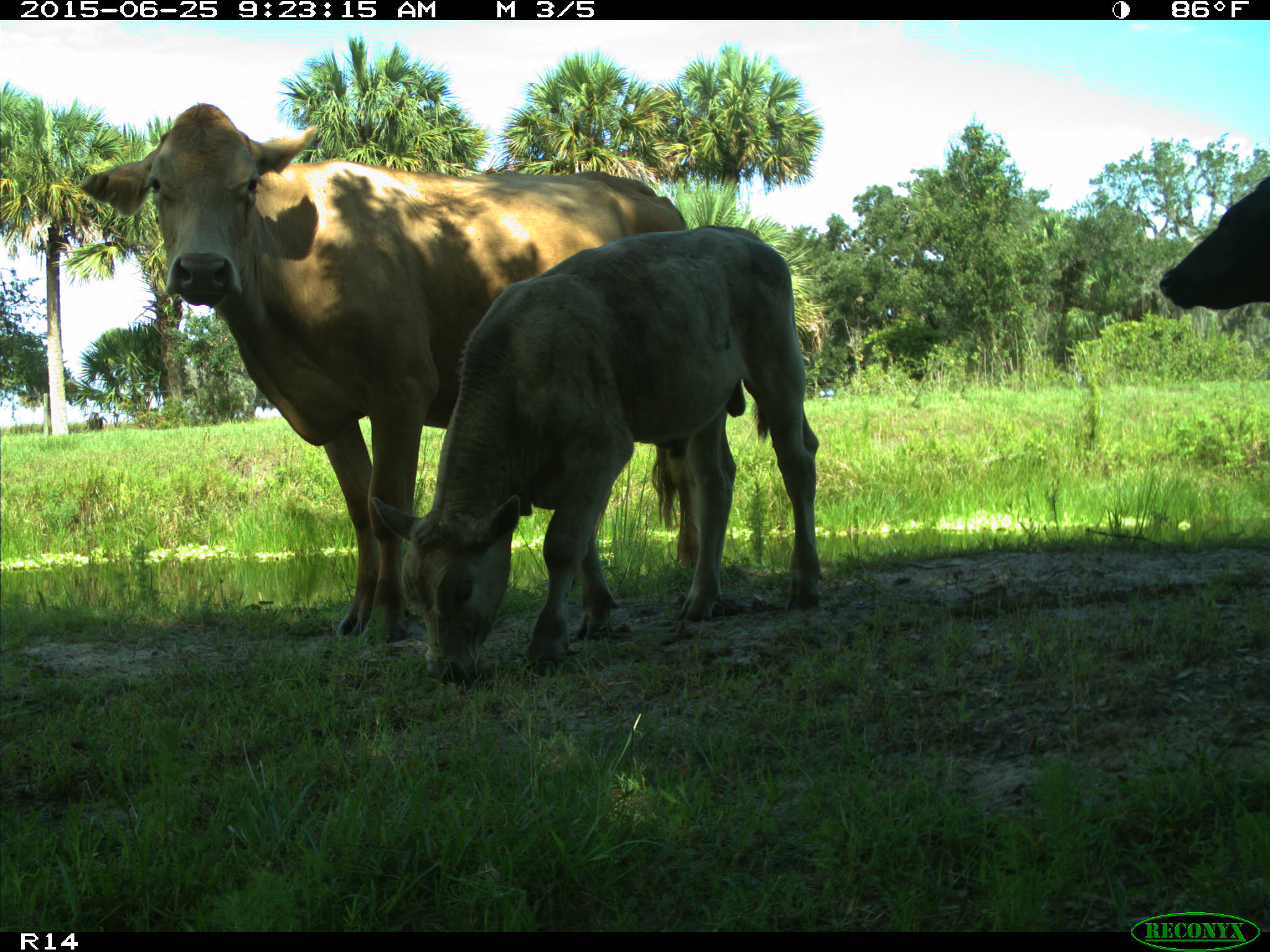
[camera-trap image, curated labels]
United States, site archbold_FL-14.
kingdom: Animalia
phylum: Chordata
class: Mammalia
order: Artiodactyla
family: Bovidae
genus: Bos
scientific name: Bos taurus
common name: domestic cow